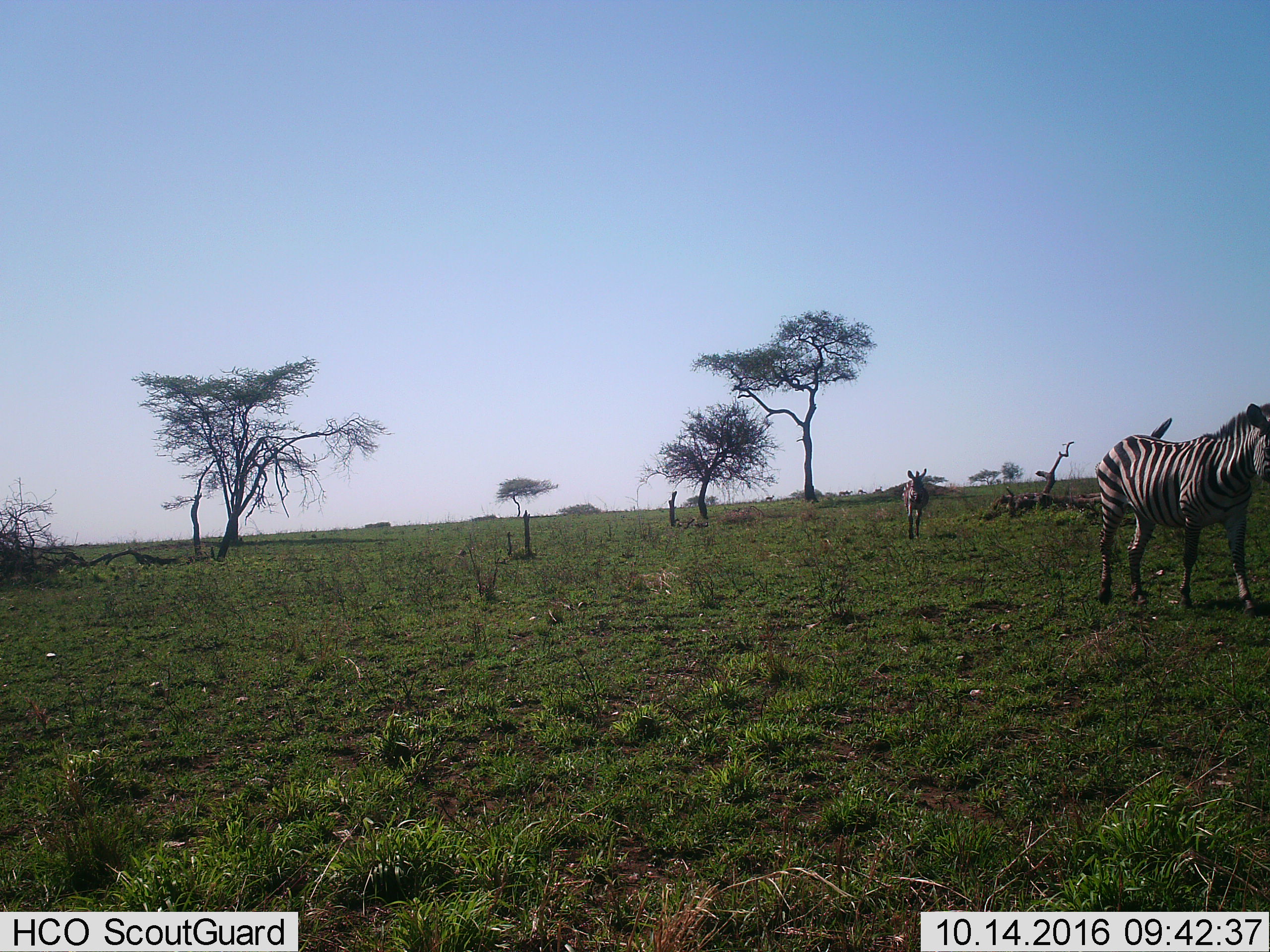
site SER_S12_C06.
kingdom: Animalia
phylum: Chordata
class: Mammalia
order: Perissodactyla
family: Equidae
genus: Equus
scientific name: Equus quagga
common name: plains zebra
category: zebraplains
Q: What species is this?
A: Zebraplains (plains zebra) (Equus quagga).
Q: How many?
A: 2.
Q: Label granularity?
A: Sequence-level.